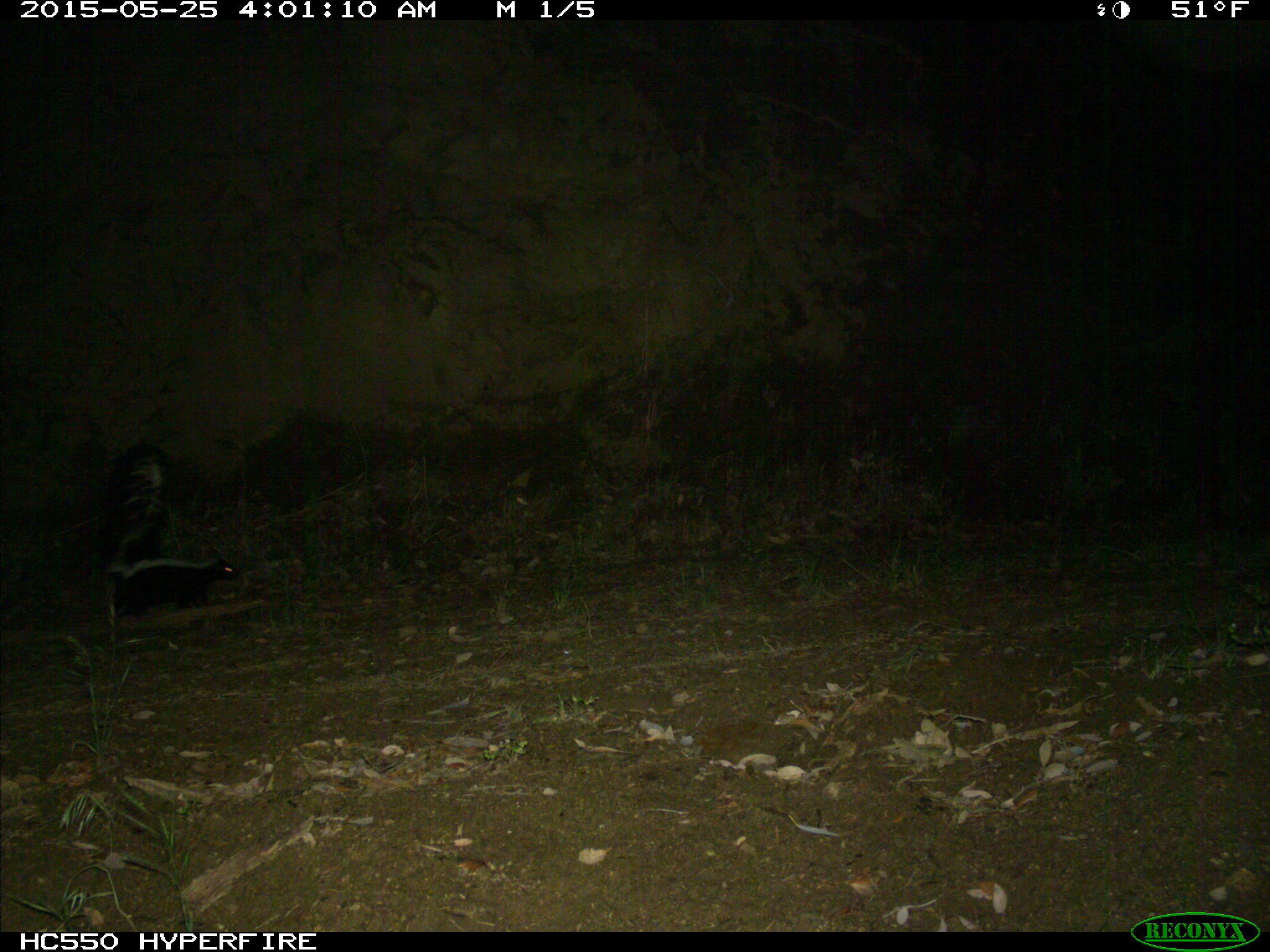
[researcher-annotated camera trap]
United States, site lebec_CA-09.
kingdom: Animalia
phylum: Chordata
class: Mammalia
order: Carnivora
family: Mephitidae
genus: Mephitis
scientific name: Mephitis mephitis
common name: striped skunk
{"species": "Mephitis mephitis (striped skunk)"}